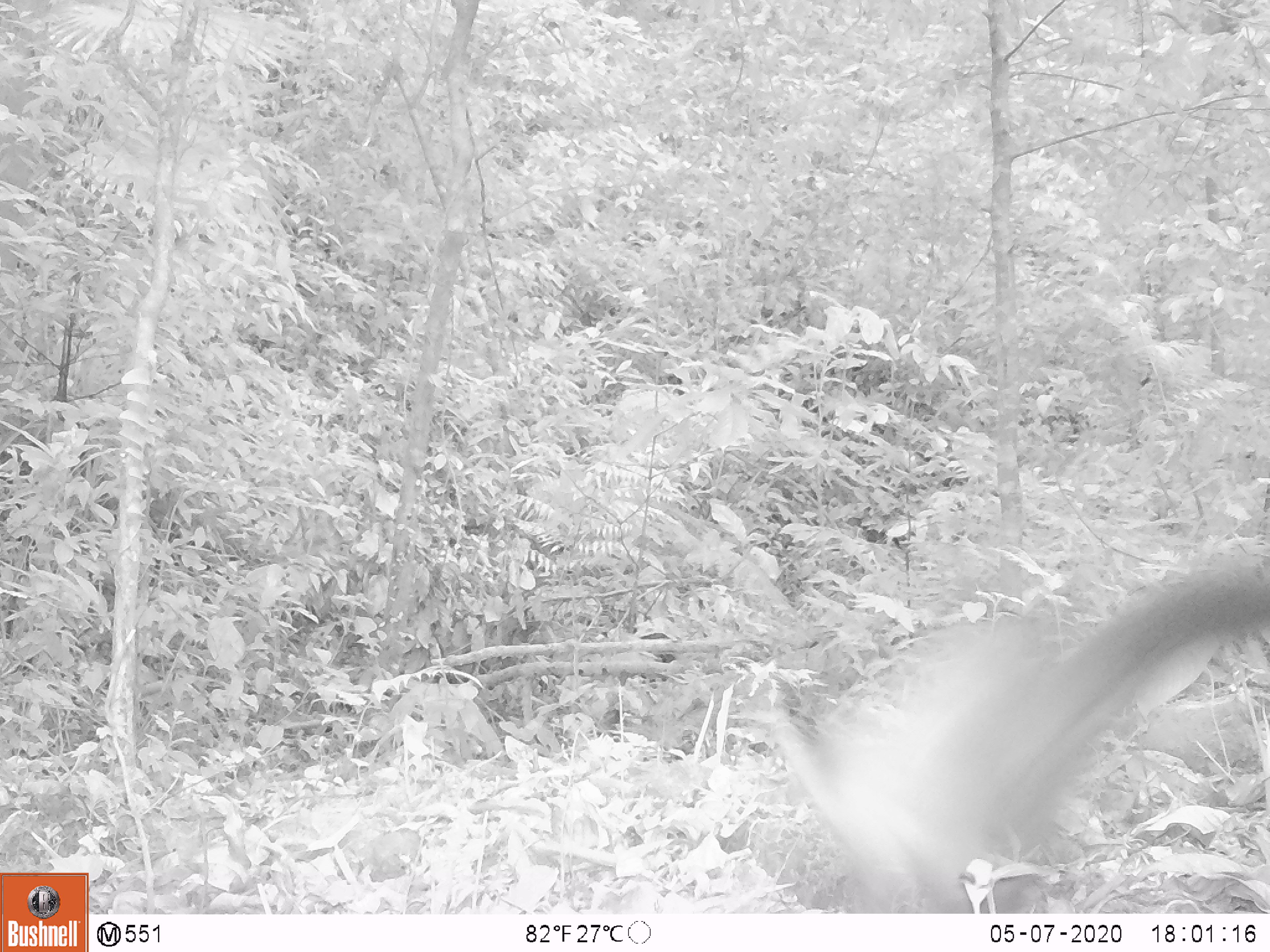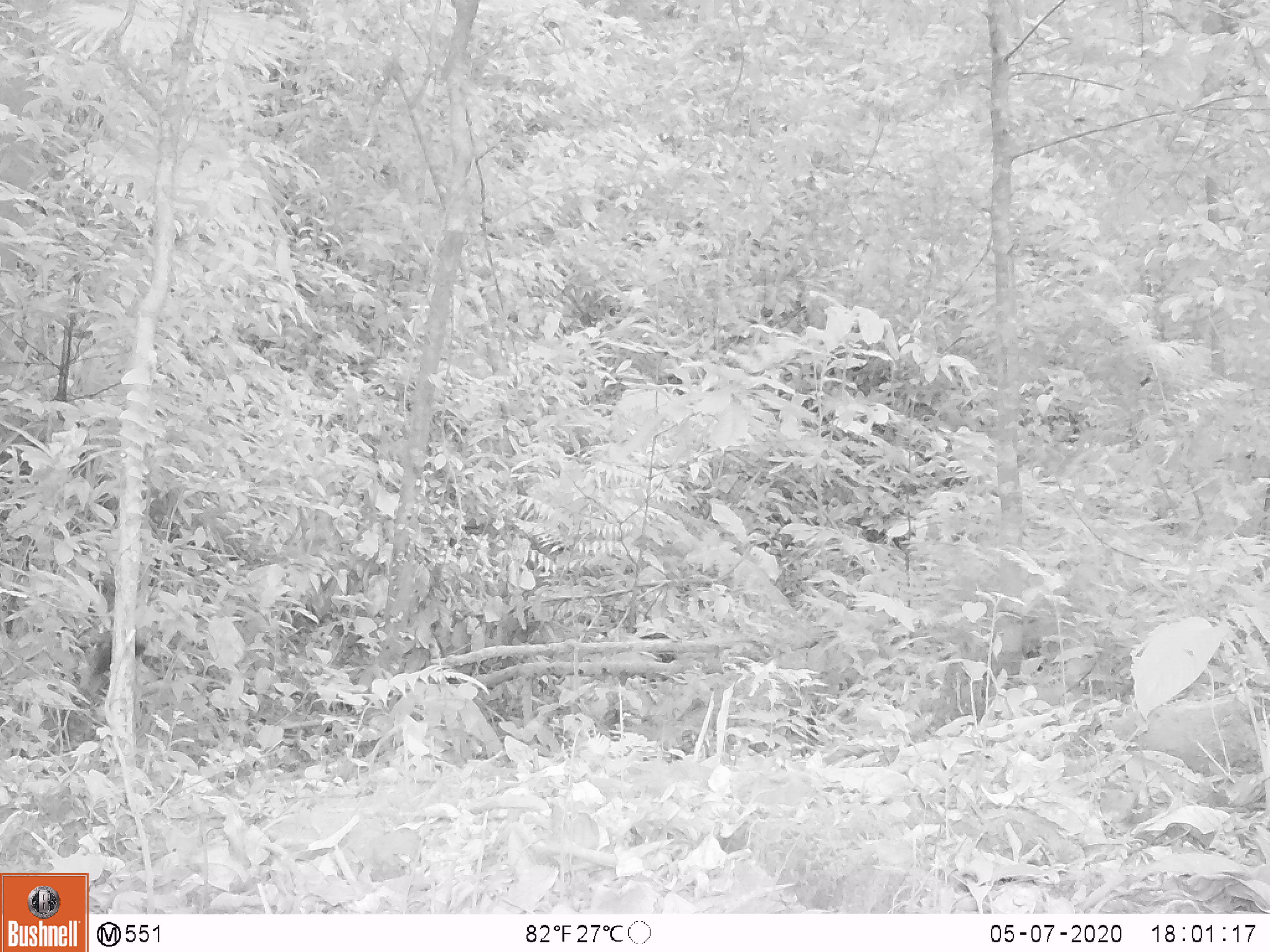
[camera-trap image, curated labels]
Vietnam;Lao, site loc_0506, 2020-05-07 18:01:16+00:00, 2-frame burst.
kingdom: Animalia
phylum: Chordata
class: Mammalia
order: Carnivora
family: Mustelidae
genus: Martes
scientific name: Martes flavigula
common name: yellow-throated marten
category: yellow throated marten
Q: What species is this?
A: Yellow throated marten (yellow-throated marten) (Martes flavigula).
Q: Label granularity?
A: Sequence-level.